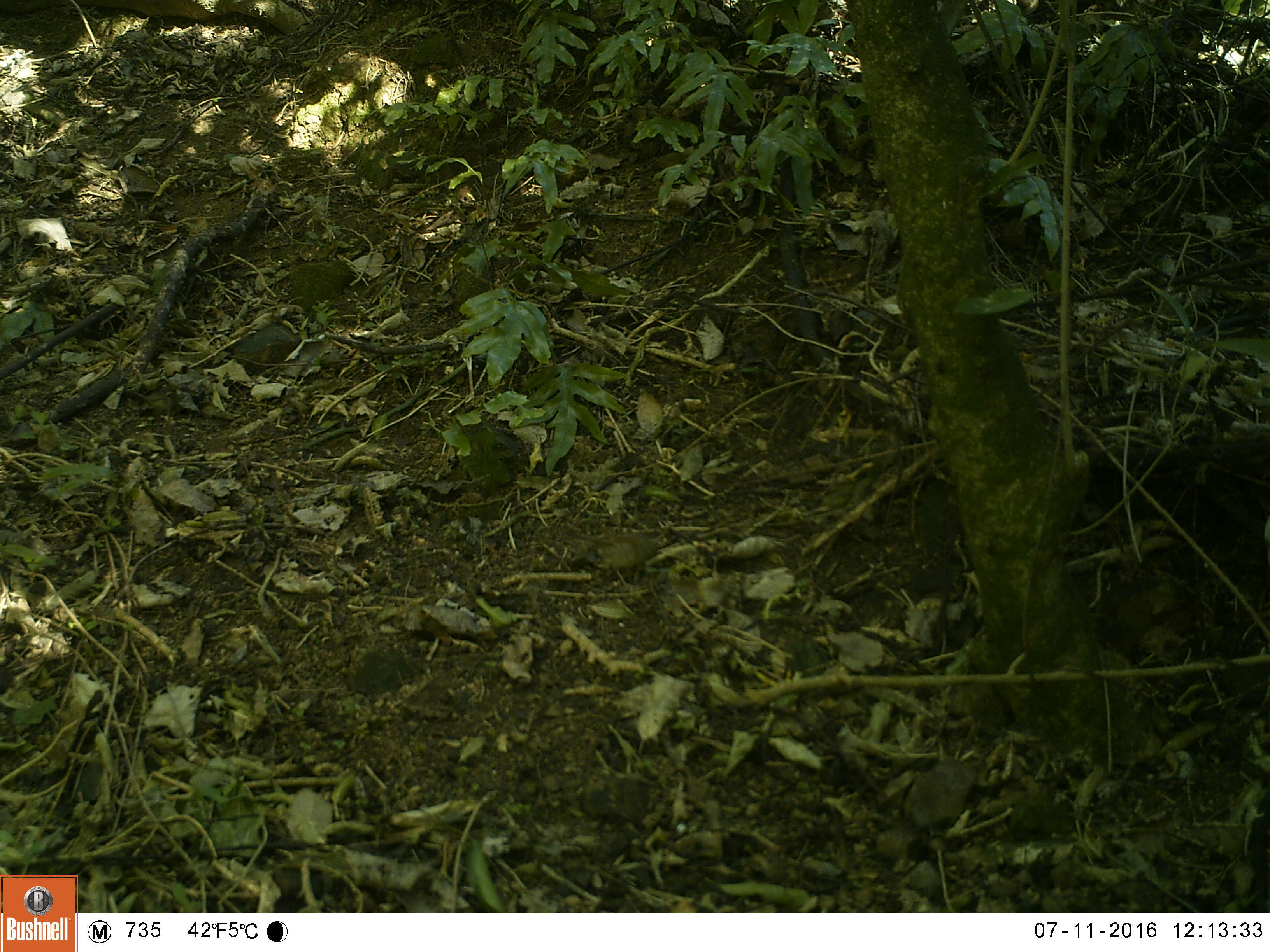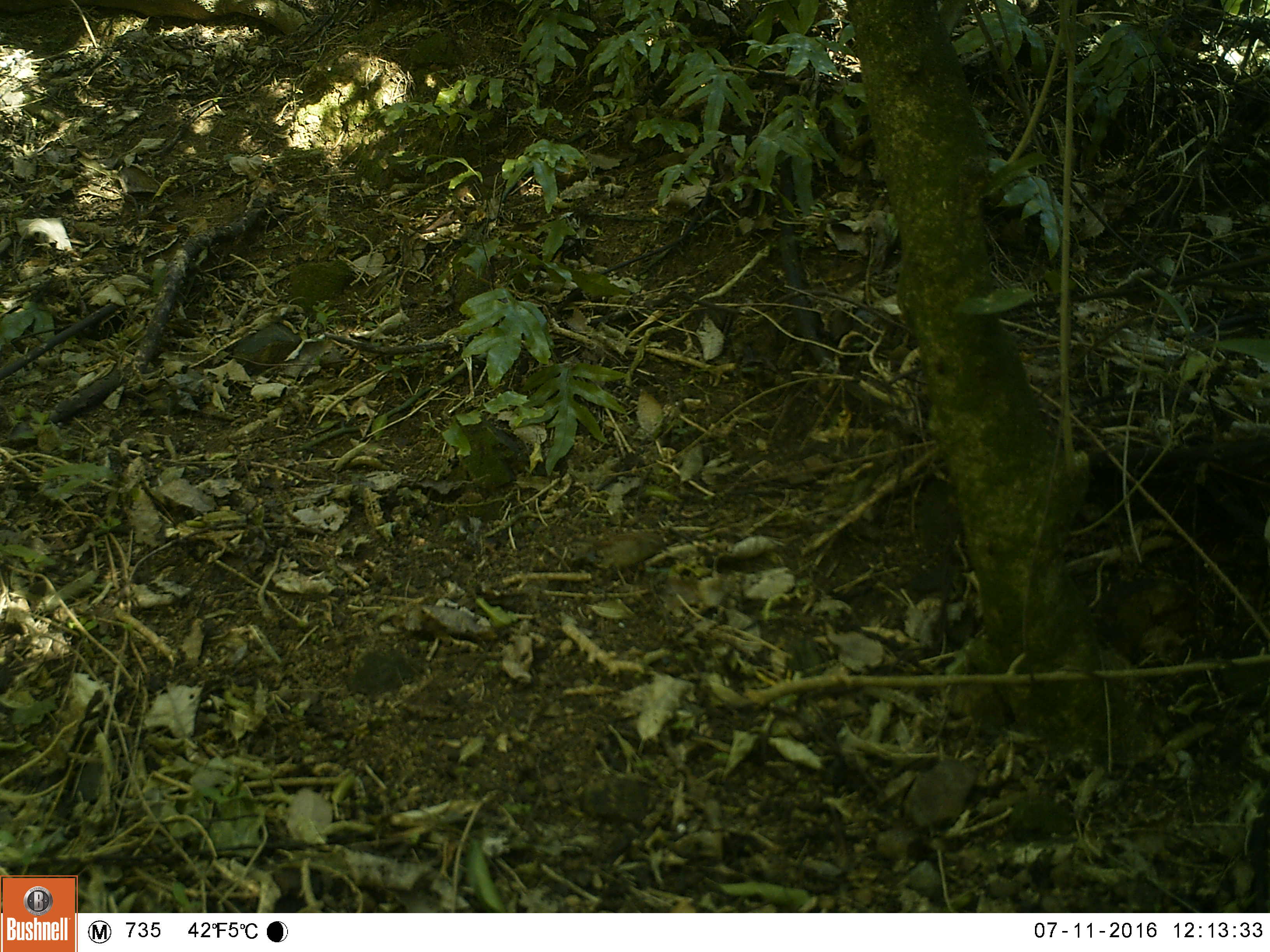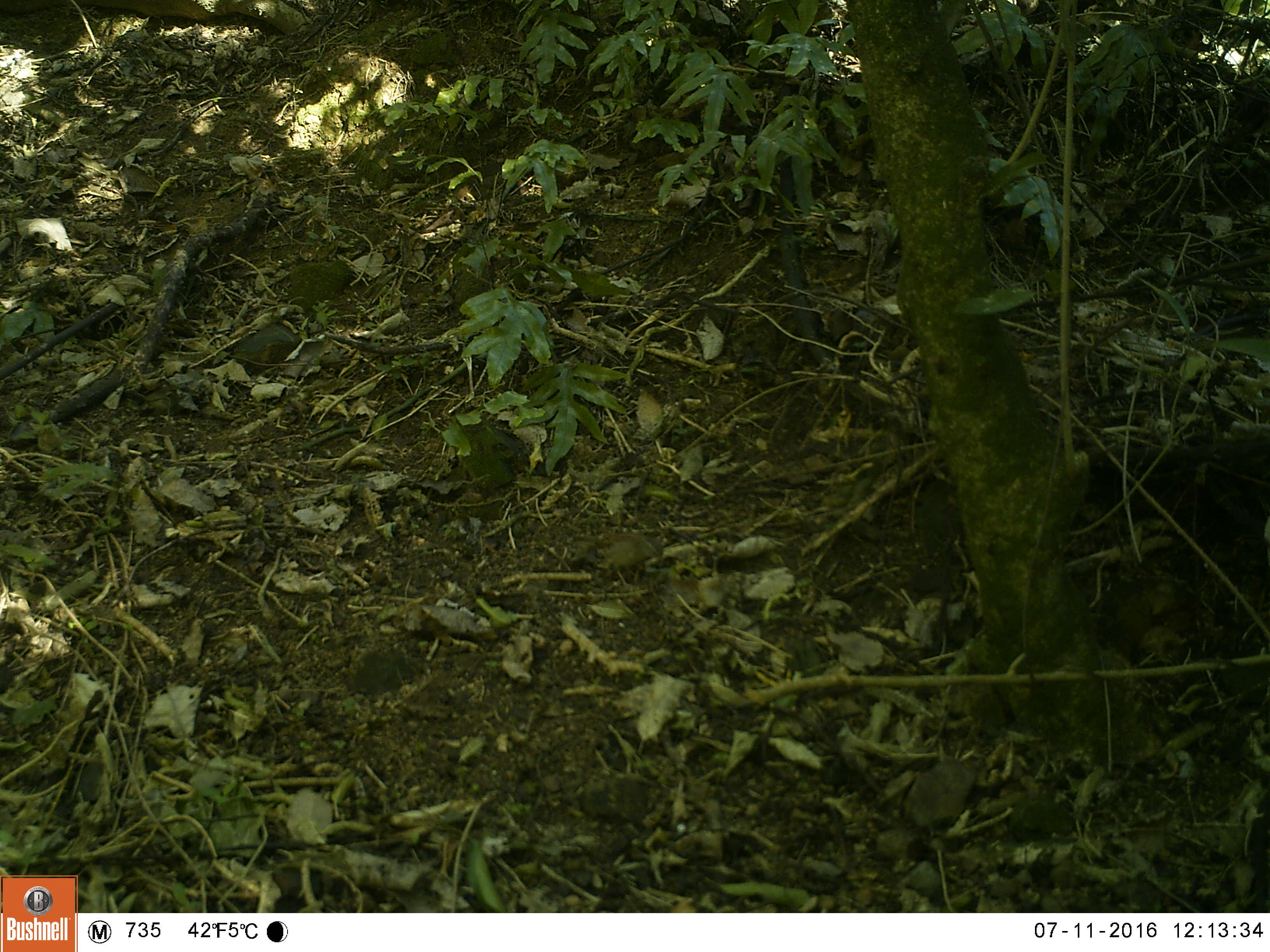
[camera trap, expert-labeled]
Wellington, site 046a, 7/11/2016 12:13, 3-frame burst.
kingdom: Animalia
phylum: Chordata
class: Aves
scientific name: Aves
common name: bird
Bird (Aves).